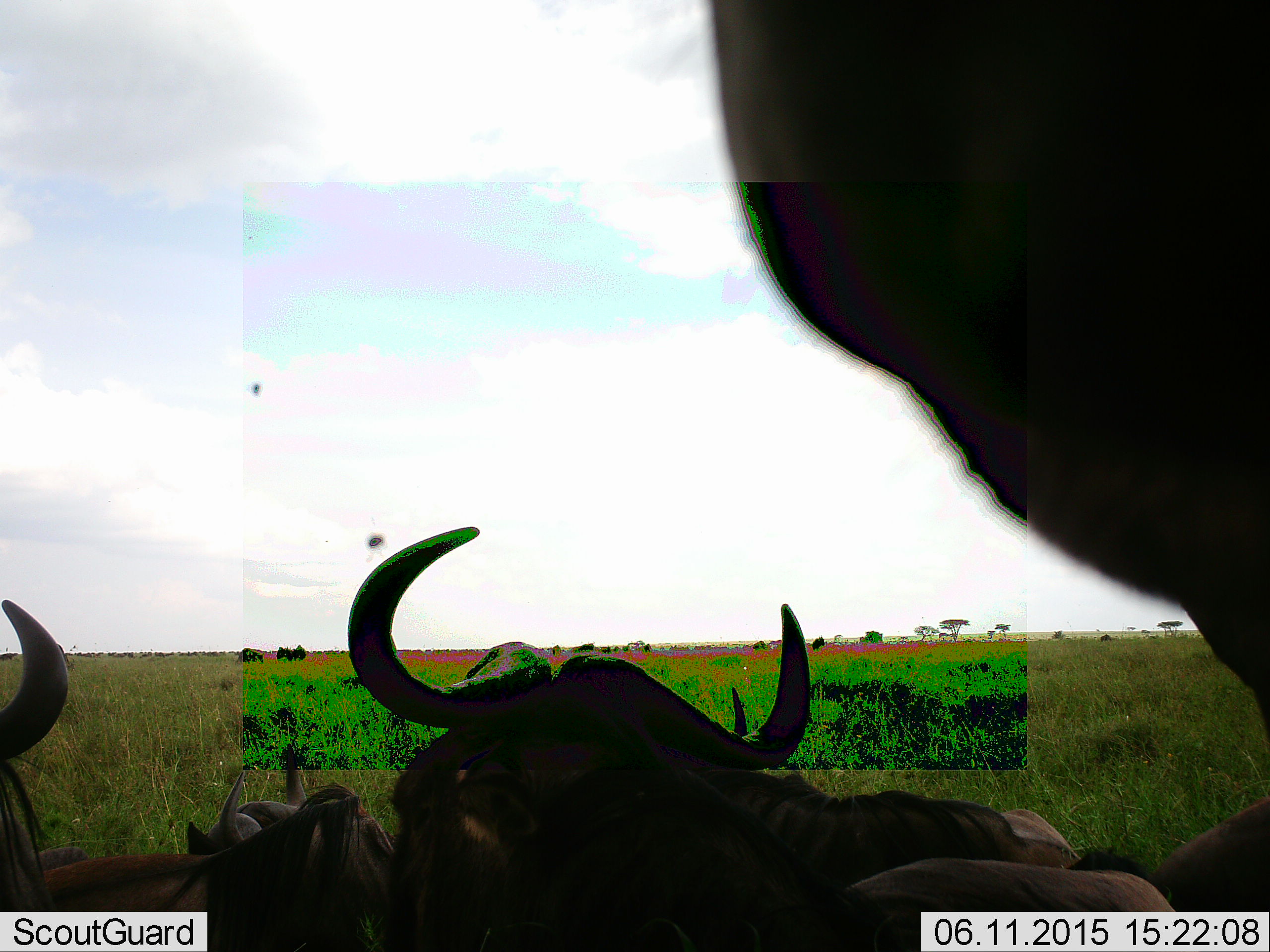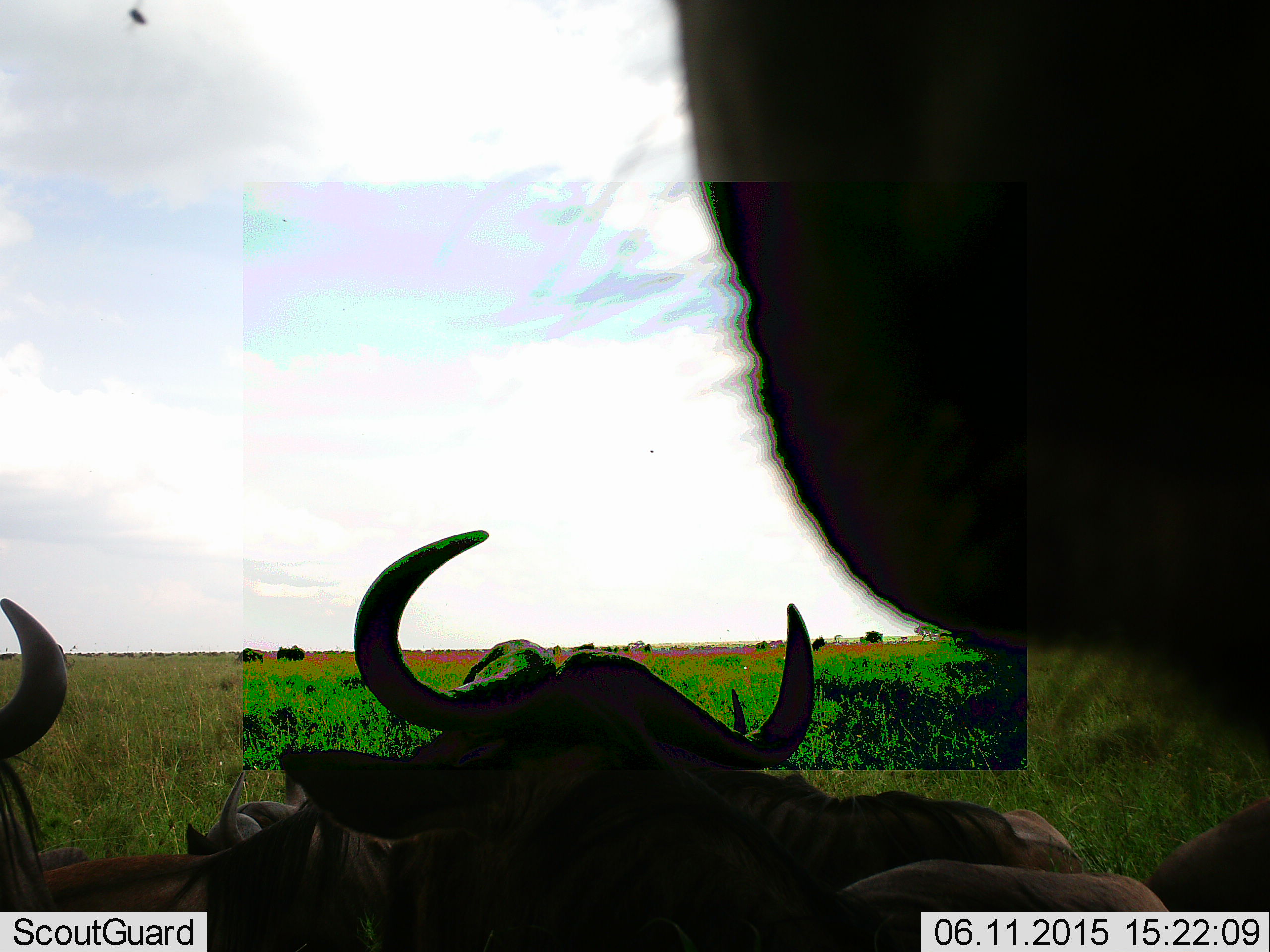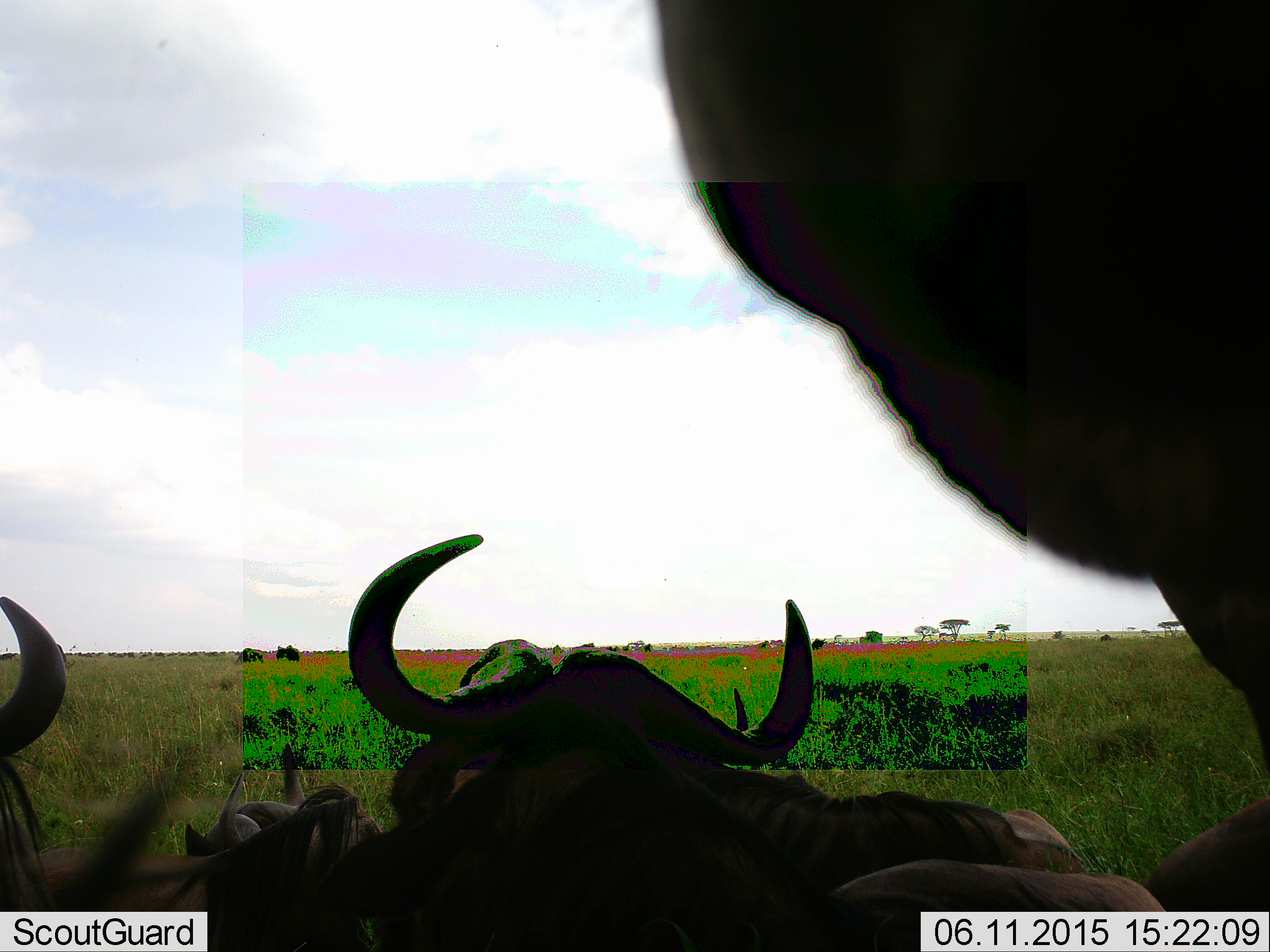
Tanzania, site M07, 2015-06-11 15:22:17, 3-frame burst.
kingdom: Animalia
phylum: Chordata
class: Mammalia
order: Artiodactyla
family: Bovidae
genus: Connochaetes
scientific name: Connochaetes taurinus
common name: blue wildebeest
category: wildebeest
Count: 4.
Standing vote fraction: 55%.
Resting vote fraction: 55%.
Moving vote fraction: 18%.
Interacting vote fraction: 0%.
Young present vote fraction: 0%.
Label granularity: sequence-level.